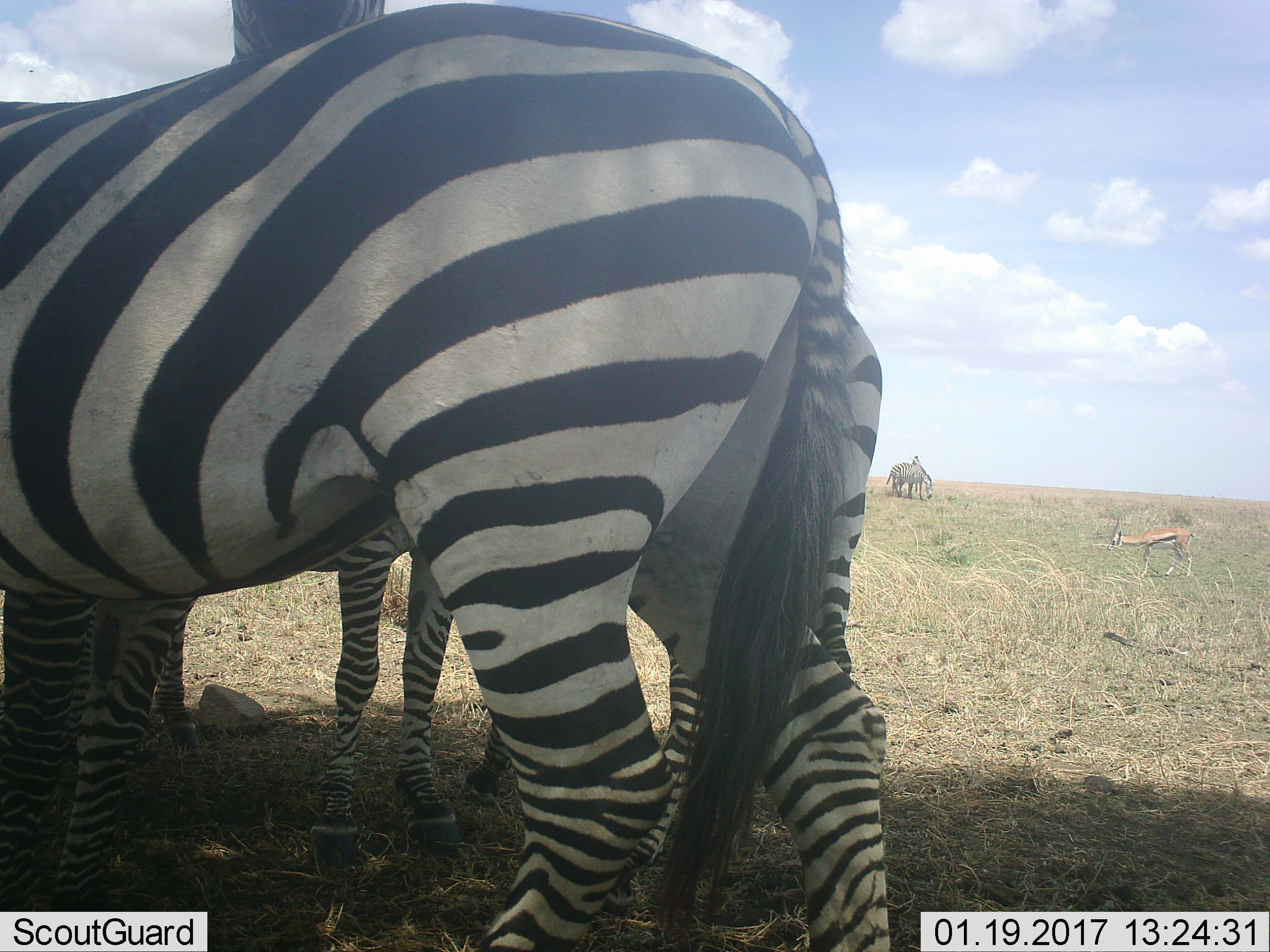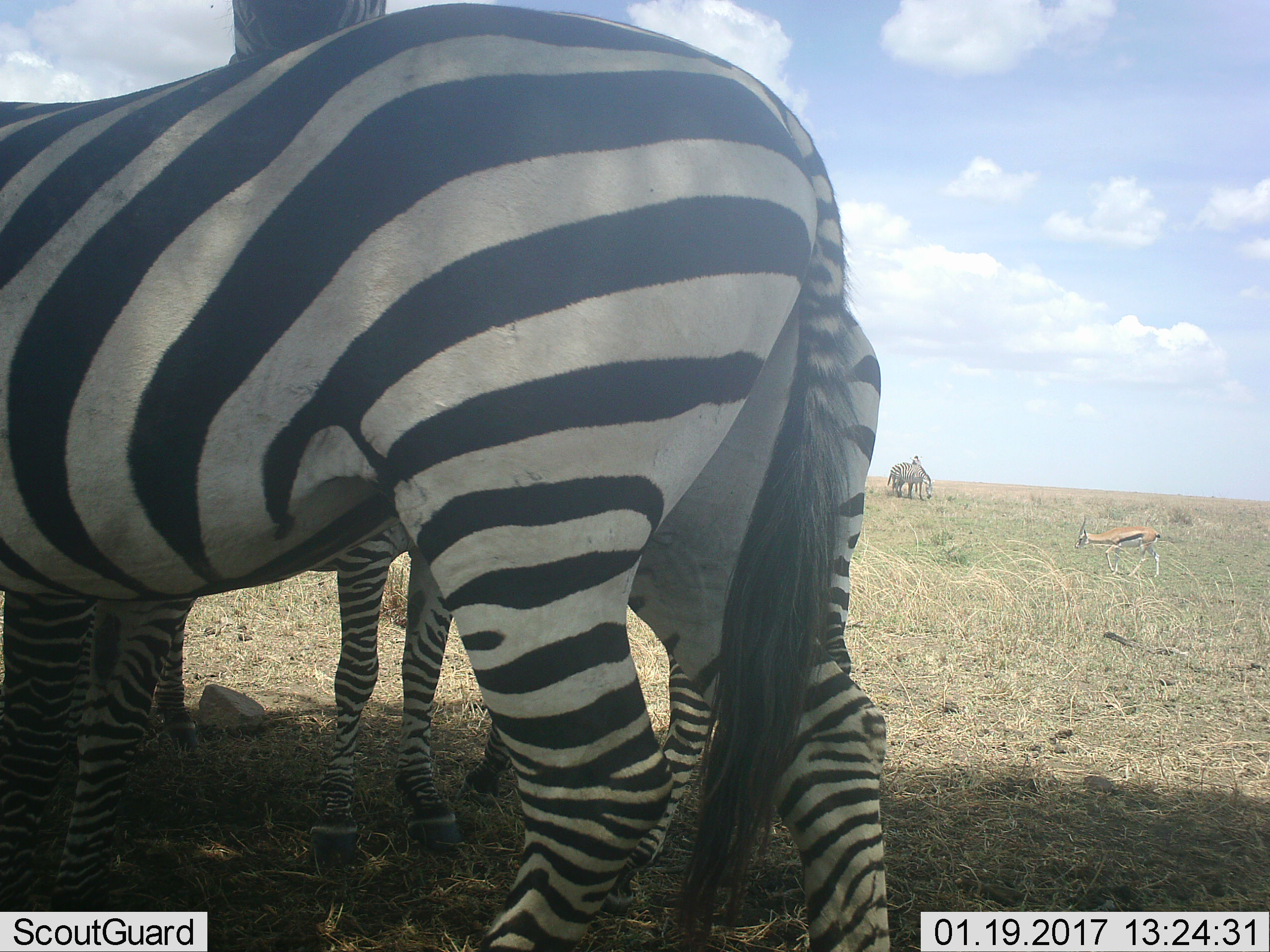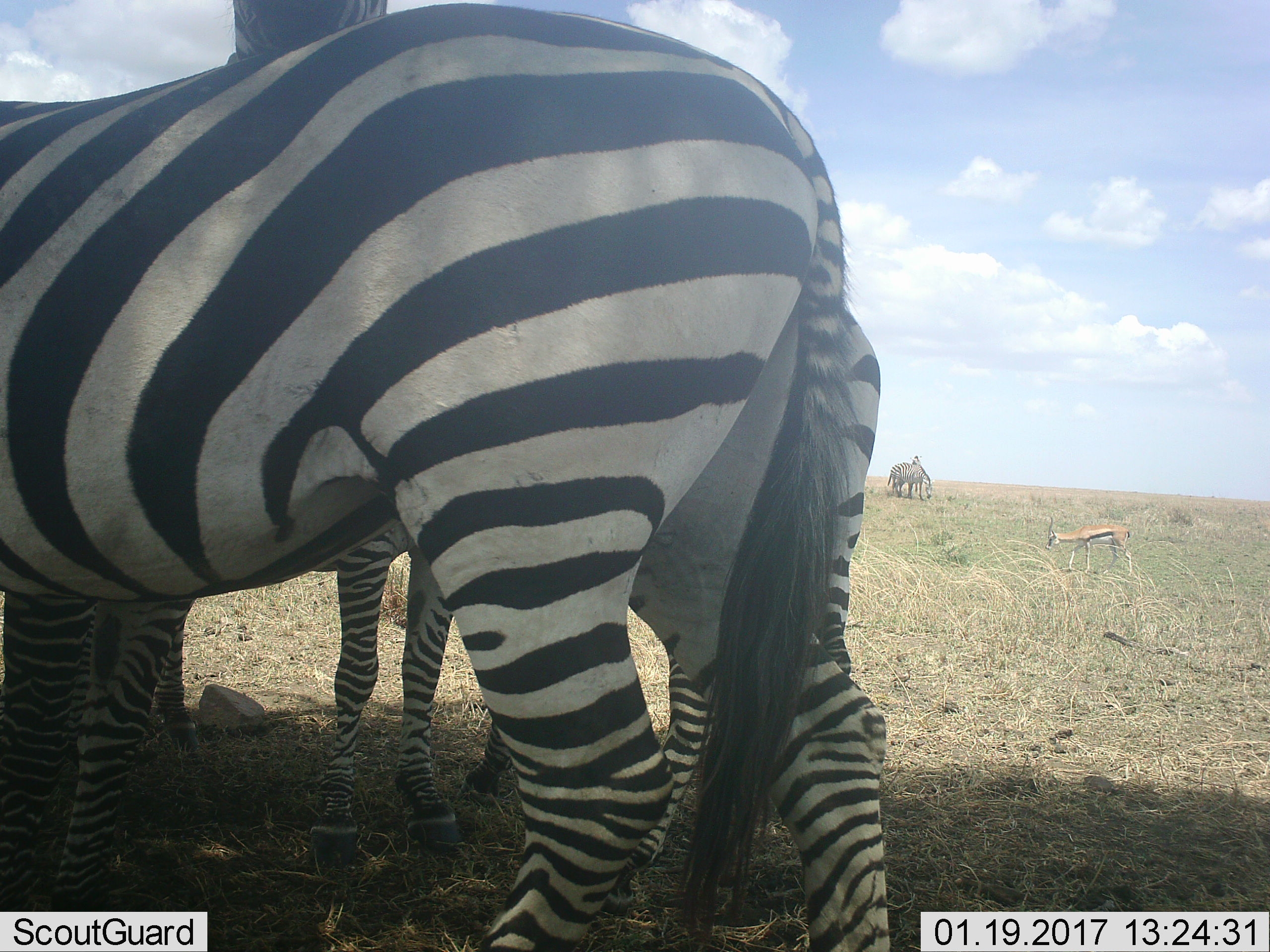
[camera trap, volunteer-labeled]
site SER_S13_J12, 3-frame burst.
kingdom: Animalia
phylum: Chordata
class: Mammalia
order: Artiodactyla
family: Bovidae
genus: Eudorcas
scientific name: Eudorcas thomsonii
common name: thomson's gazelle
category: gazellethomsons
Gazellethomsons (thomson's gazelle) (Eudorcas thomsonii), count 1. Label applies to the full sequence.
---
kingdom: Animalia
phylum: Chordata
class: Mammalia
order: Perissodactyla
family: Equidae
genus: Equus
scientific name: Equus quagga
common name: plains zebra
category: zebraplains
Zebraplains (plains zebra) (Equus quagga), count 5. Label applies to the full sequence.